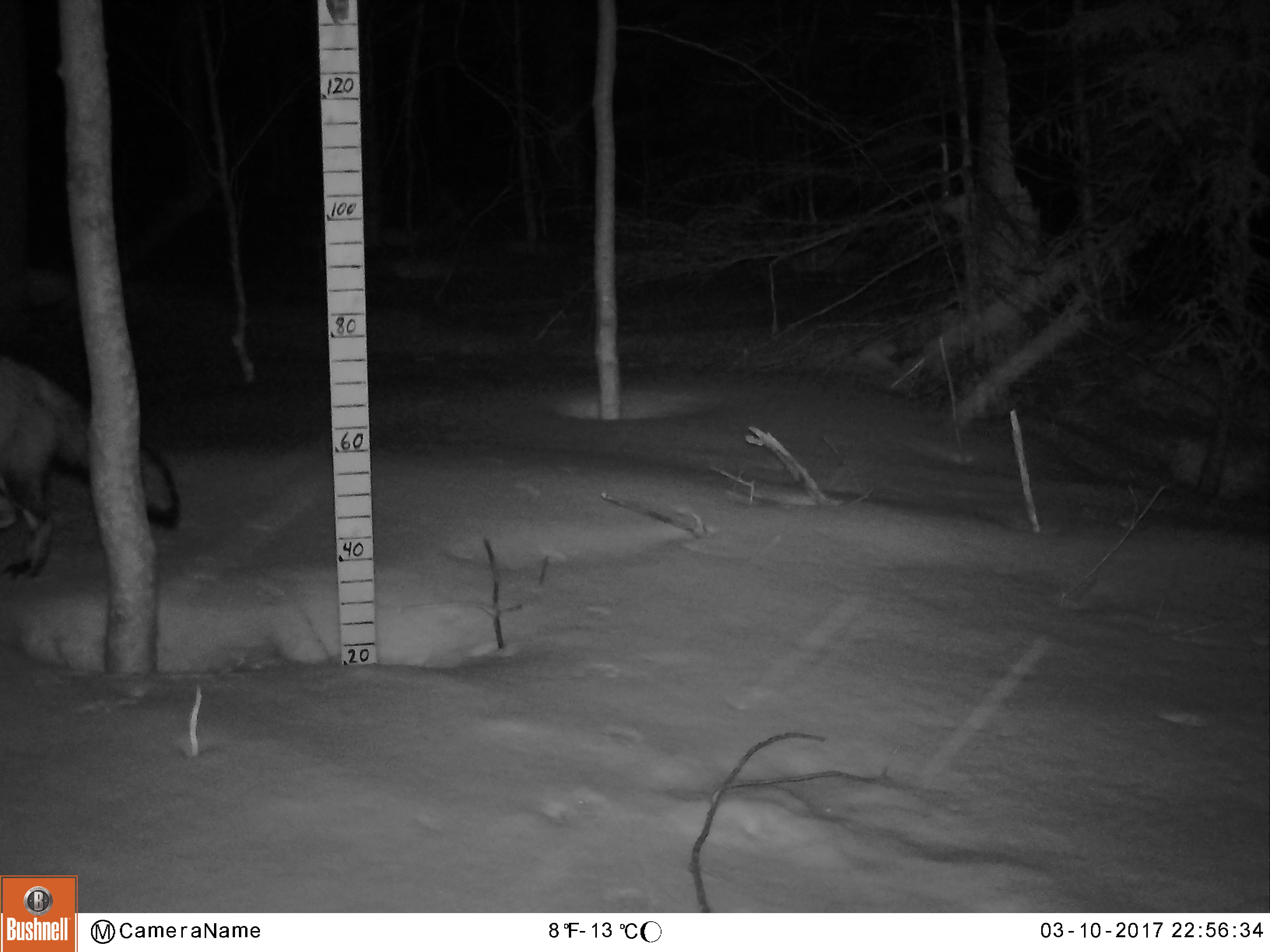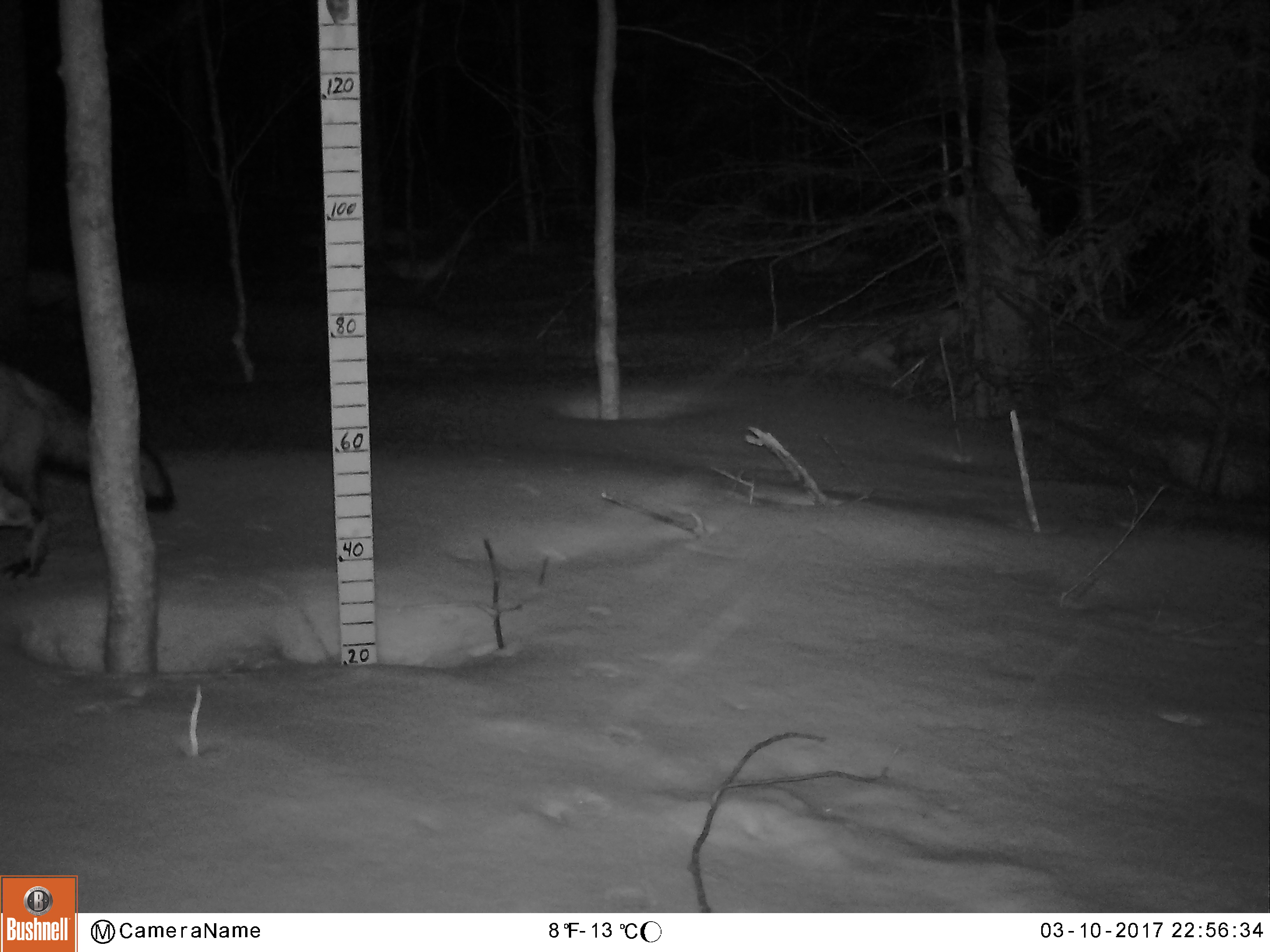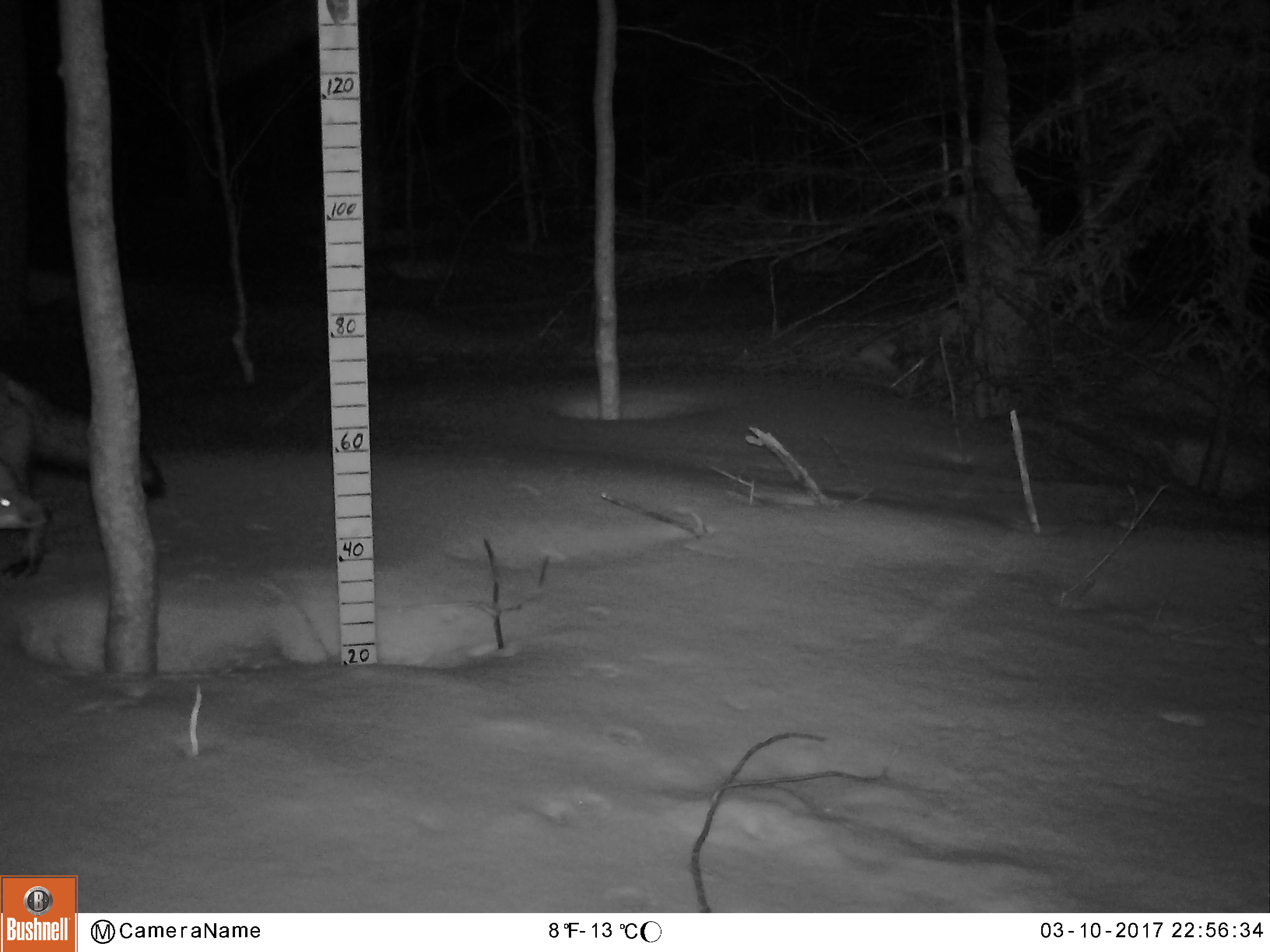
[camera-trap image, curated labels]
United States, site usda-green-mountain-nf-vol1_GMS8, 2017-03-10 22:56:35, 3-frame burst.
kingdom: Animalia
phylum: Chordata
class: Mammalia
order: Carnivora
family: Canidae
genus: Vulpes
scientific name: Vulpes vulpes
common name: red fox